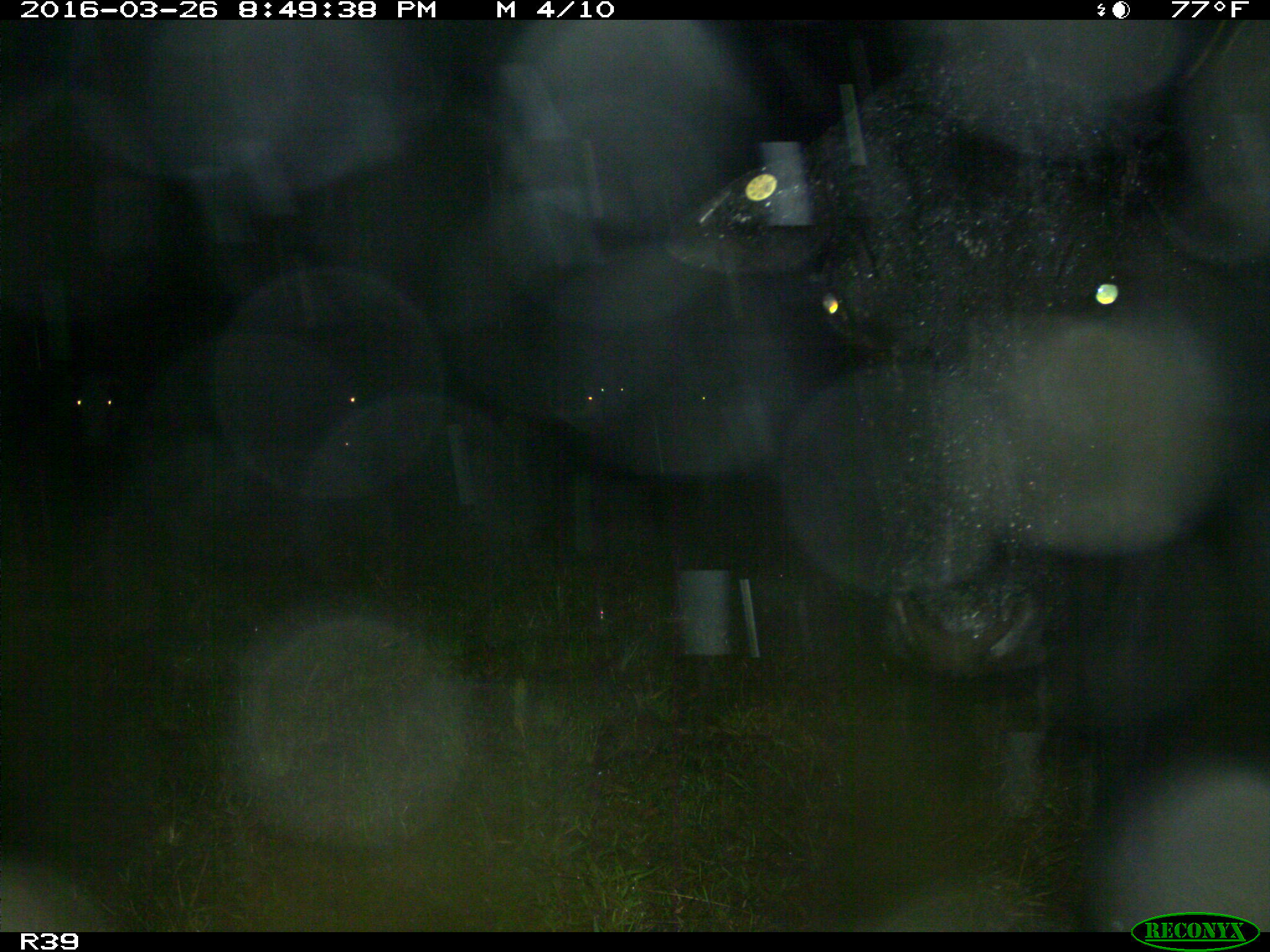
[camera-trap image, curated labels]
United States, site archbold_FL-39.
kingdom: Animalia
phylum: Chordata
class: Mammalia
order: Artiodactyla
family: Bovidae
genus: Bos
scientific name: Bos taurus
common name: domestic cow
Bos taurus (domestic cow).